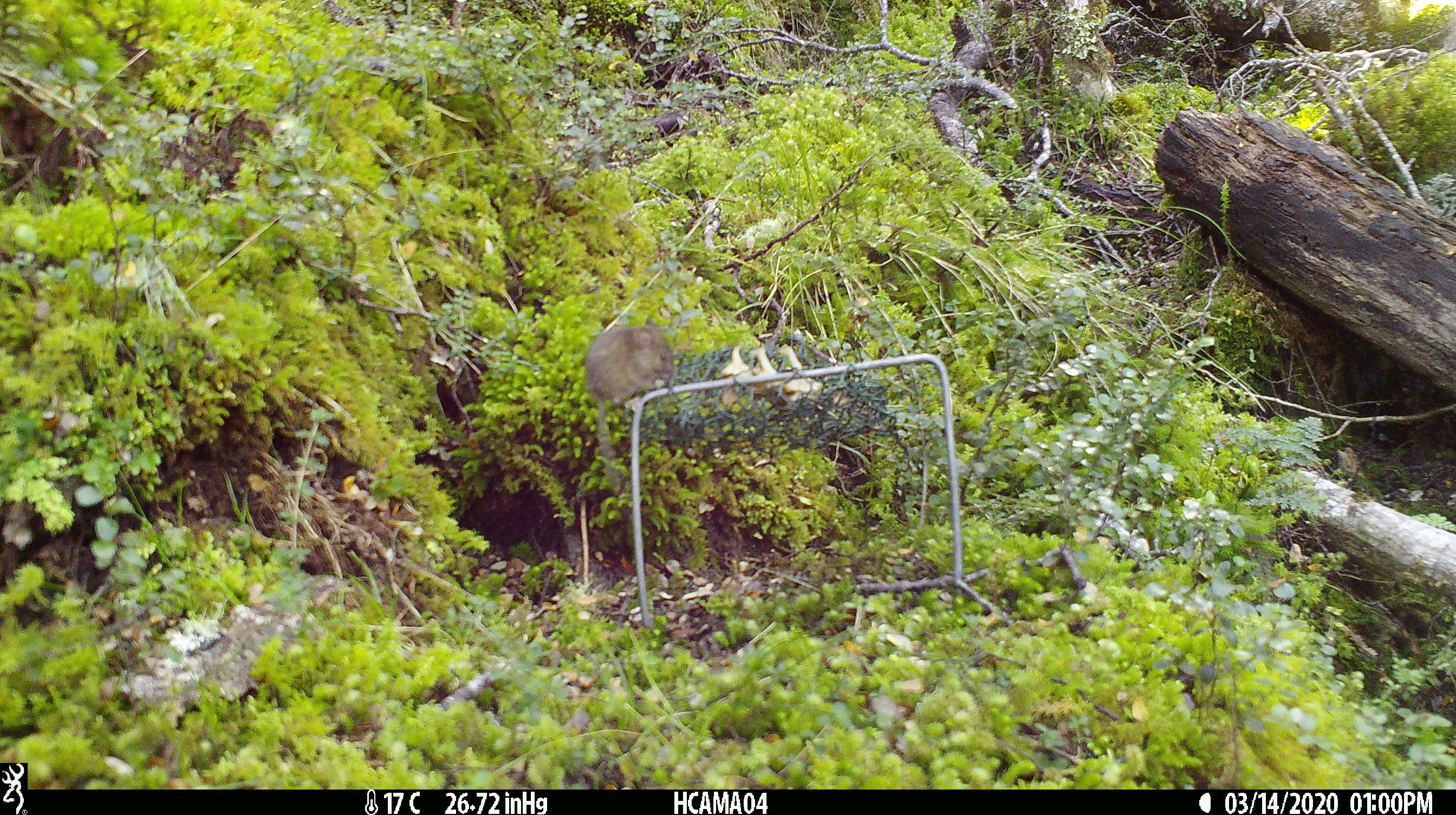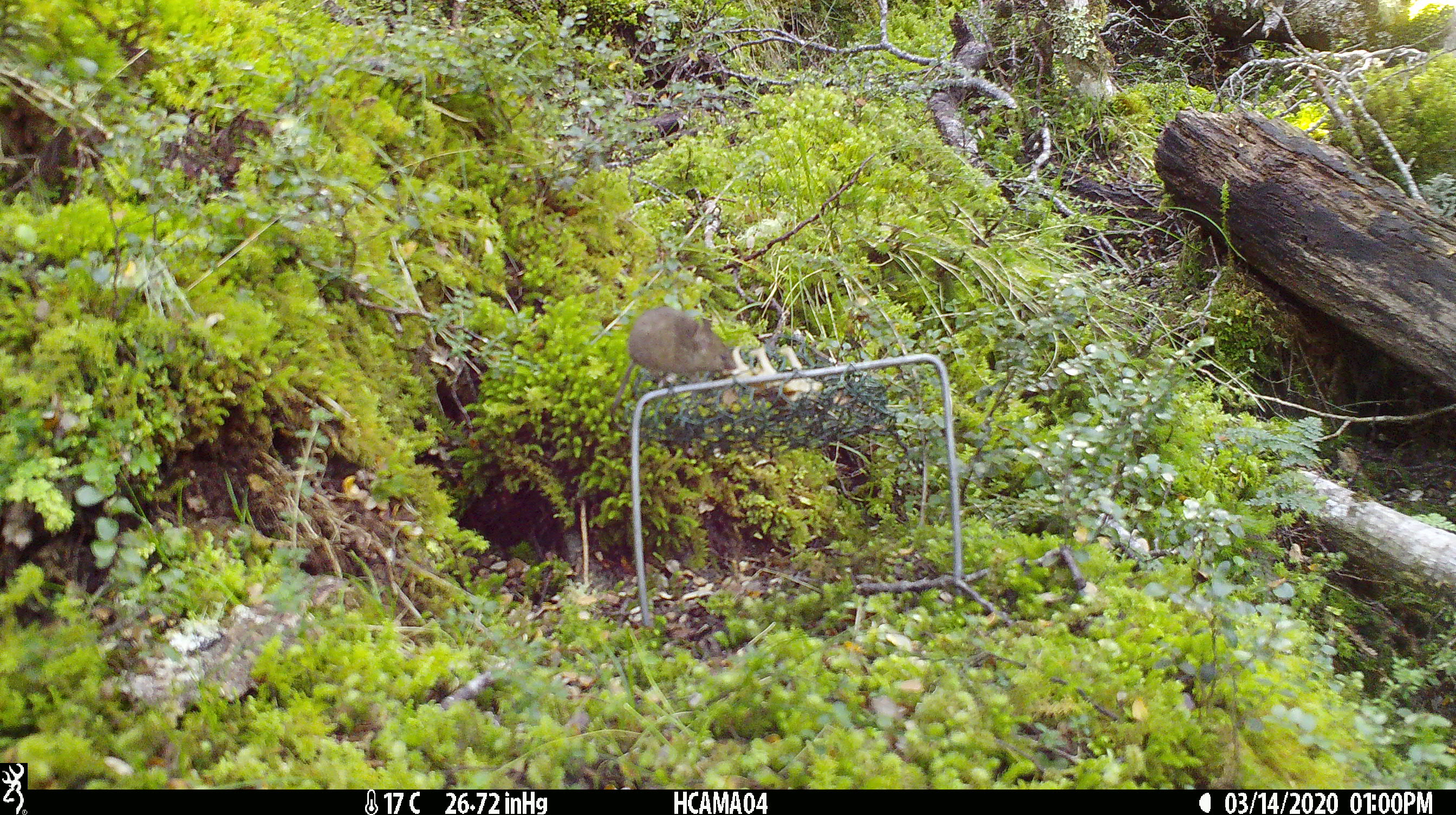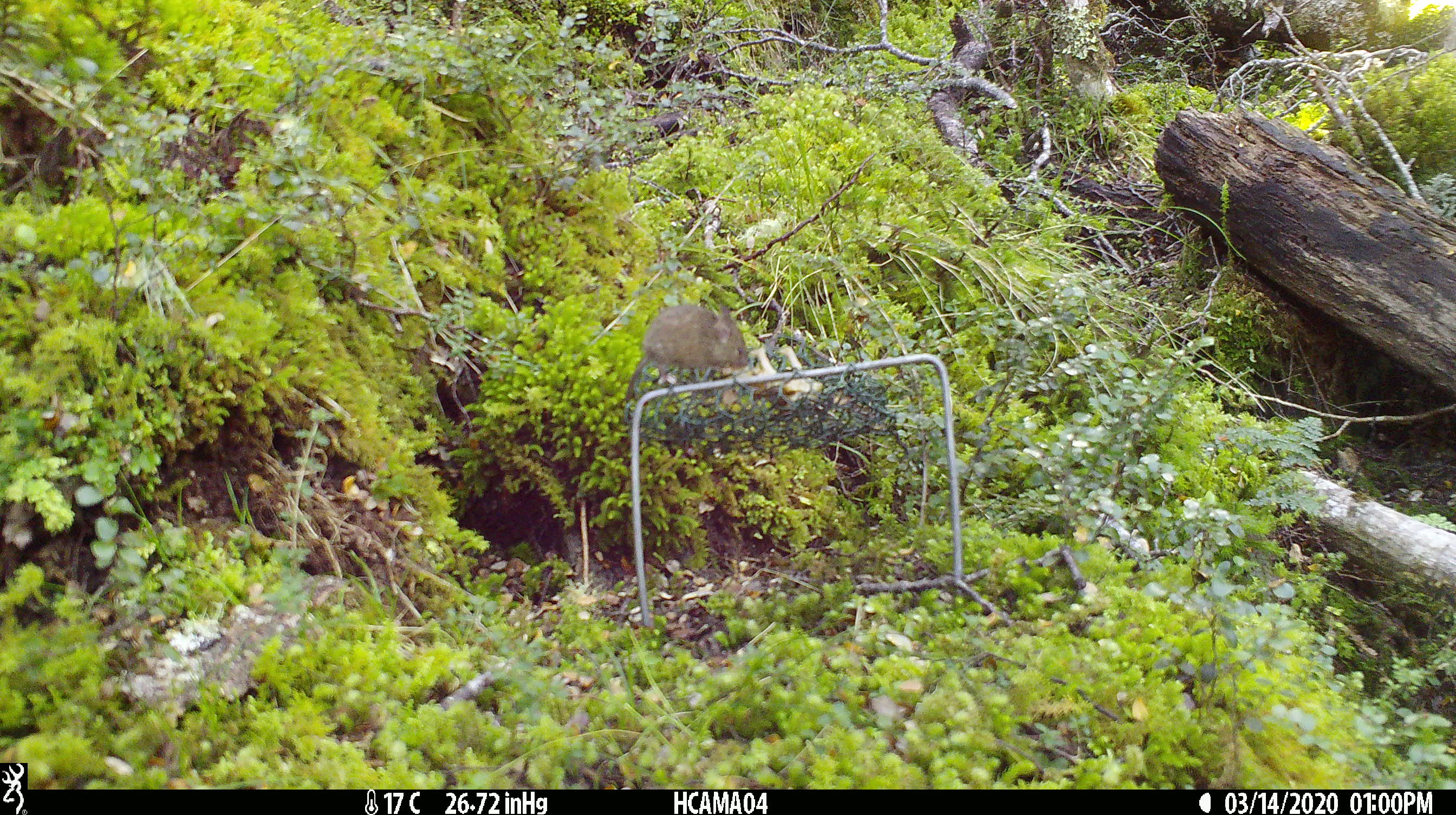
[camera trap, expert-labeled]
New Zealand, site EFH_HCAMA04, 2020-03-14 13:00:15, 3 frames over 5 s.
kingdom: Animalia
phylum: Chordata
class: Mammalia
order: Rodentia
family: Muridae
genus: Mus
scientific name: Mus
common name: mouse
Mouse (Mus).